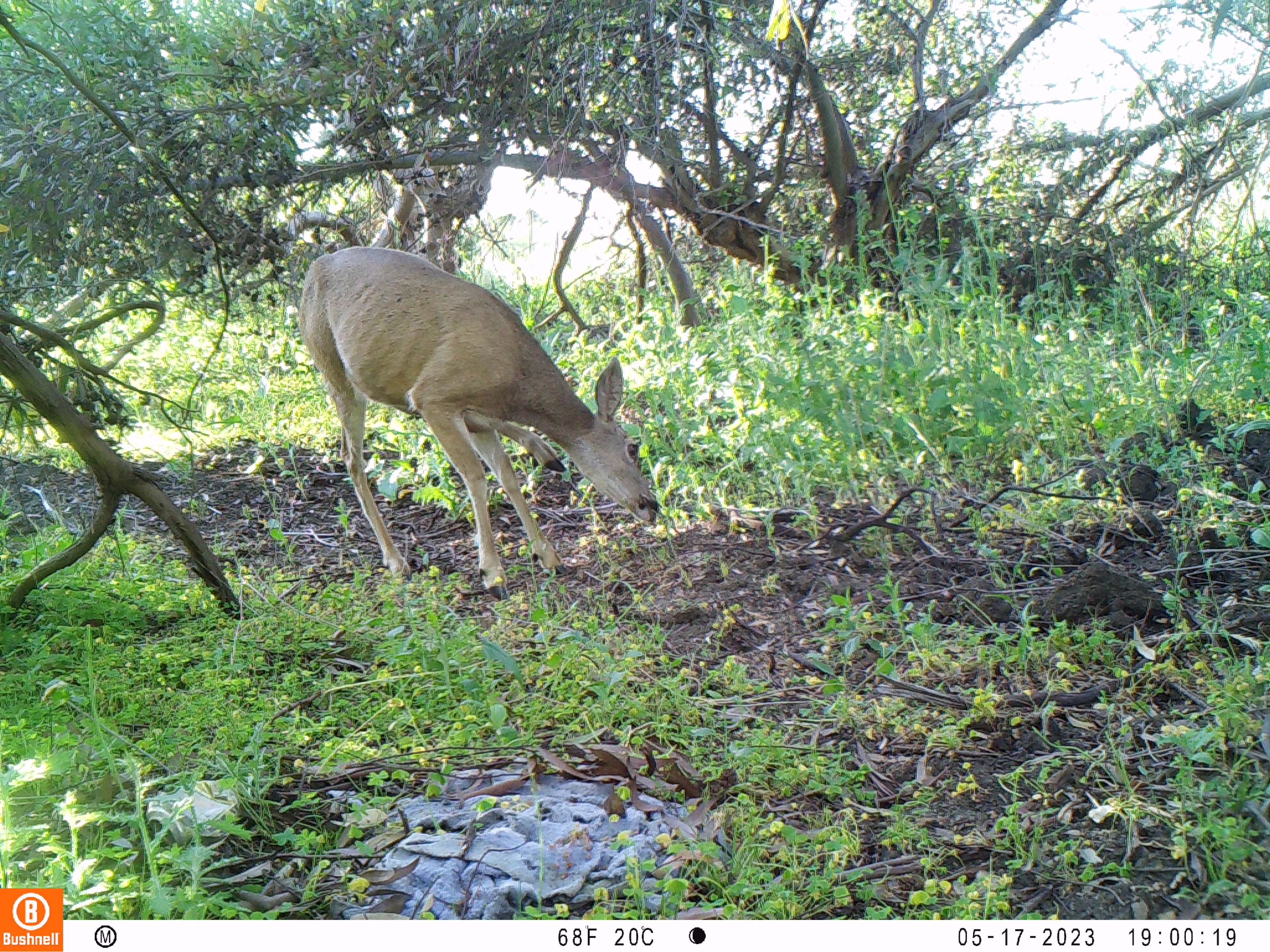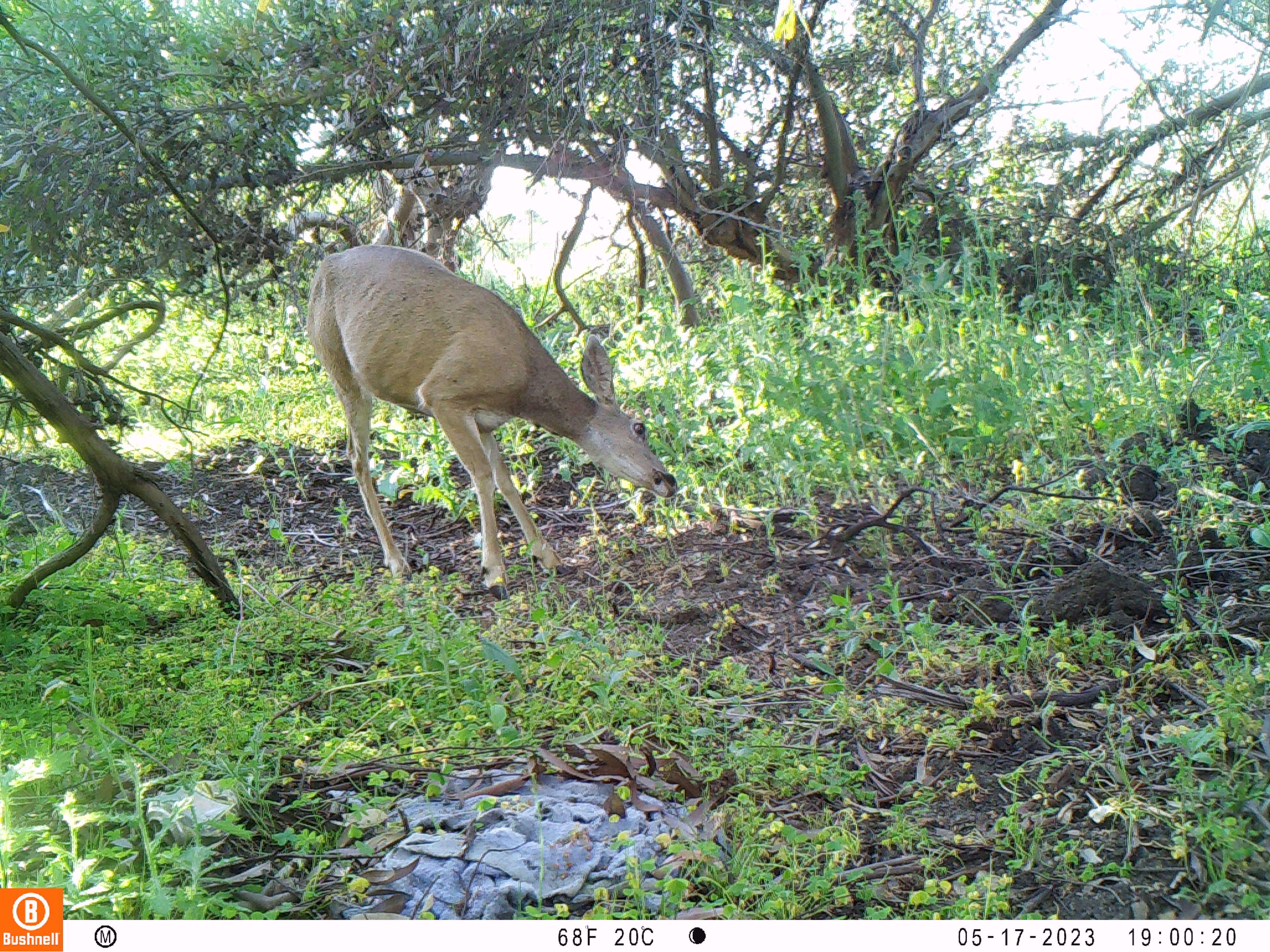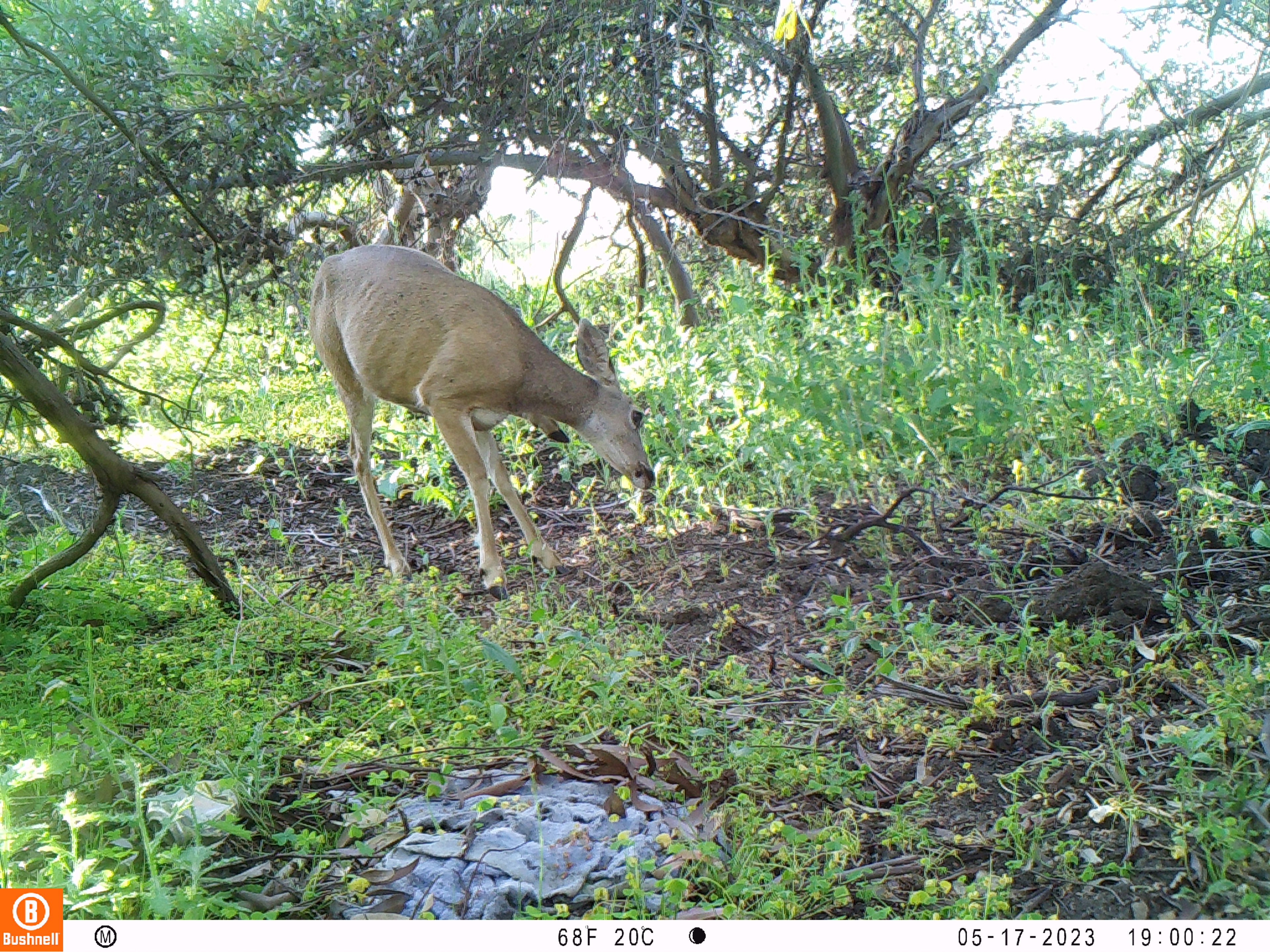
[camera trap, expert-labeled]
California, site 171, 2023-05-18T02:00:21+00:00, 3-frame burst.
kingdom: Animalia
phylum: Chordata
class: Mammalia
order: Artiodactyla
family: Cervidae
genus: Odocoileus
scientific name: Odocoileus hemionus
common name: mule deer